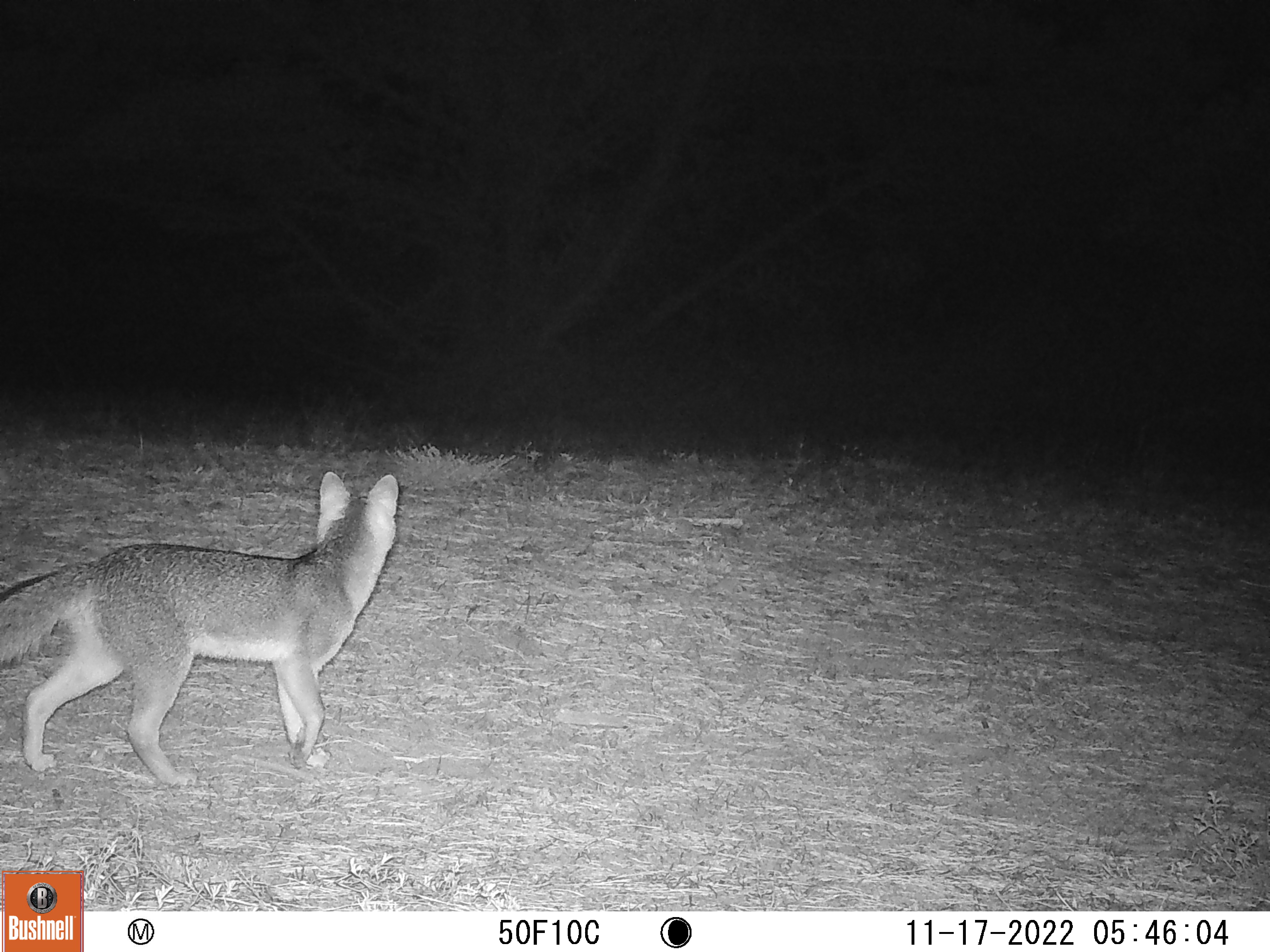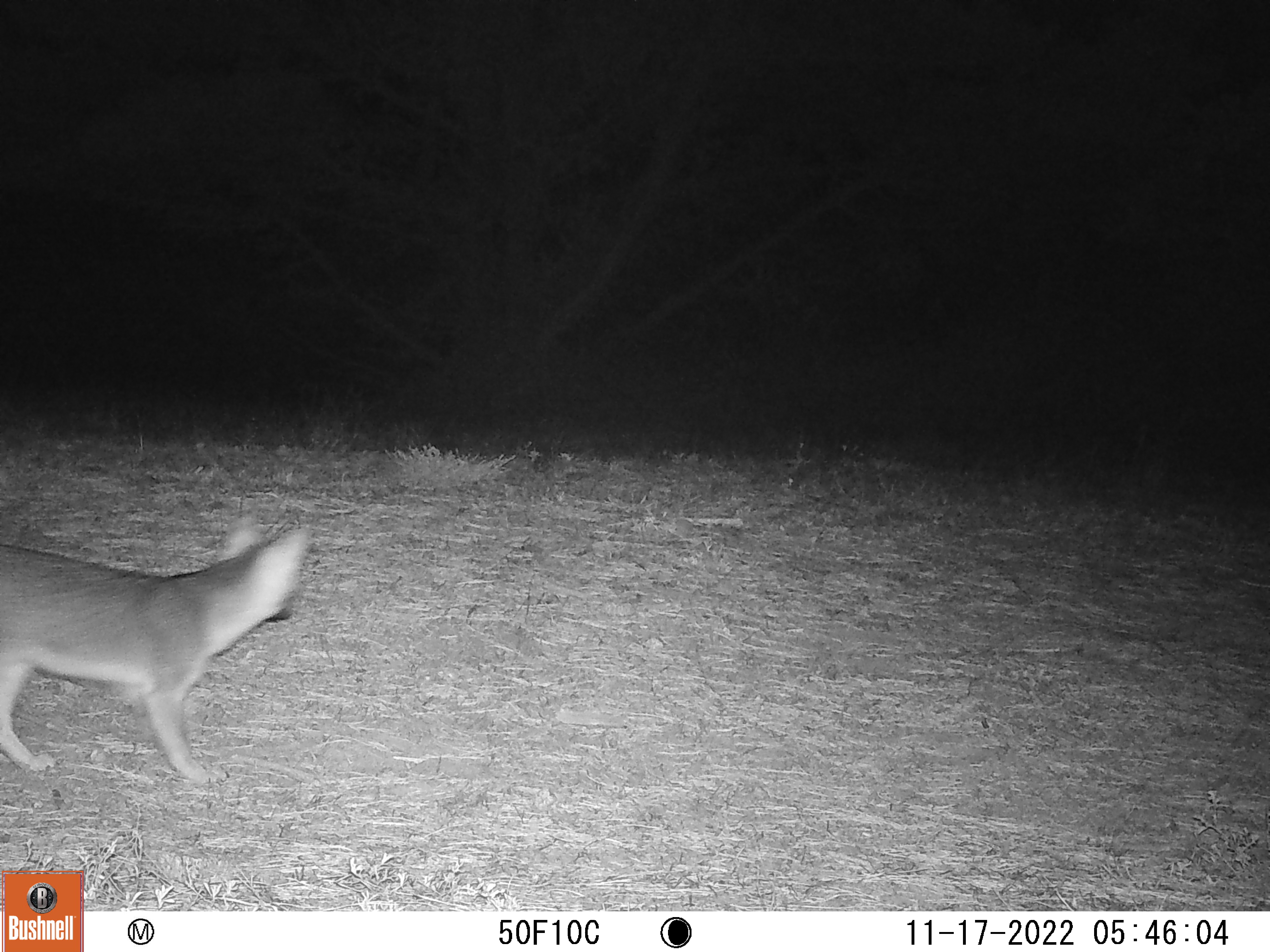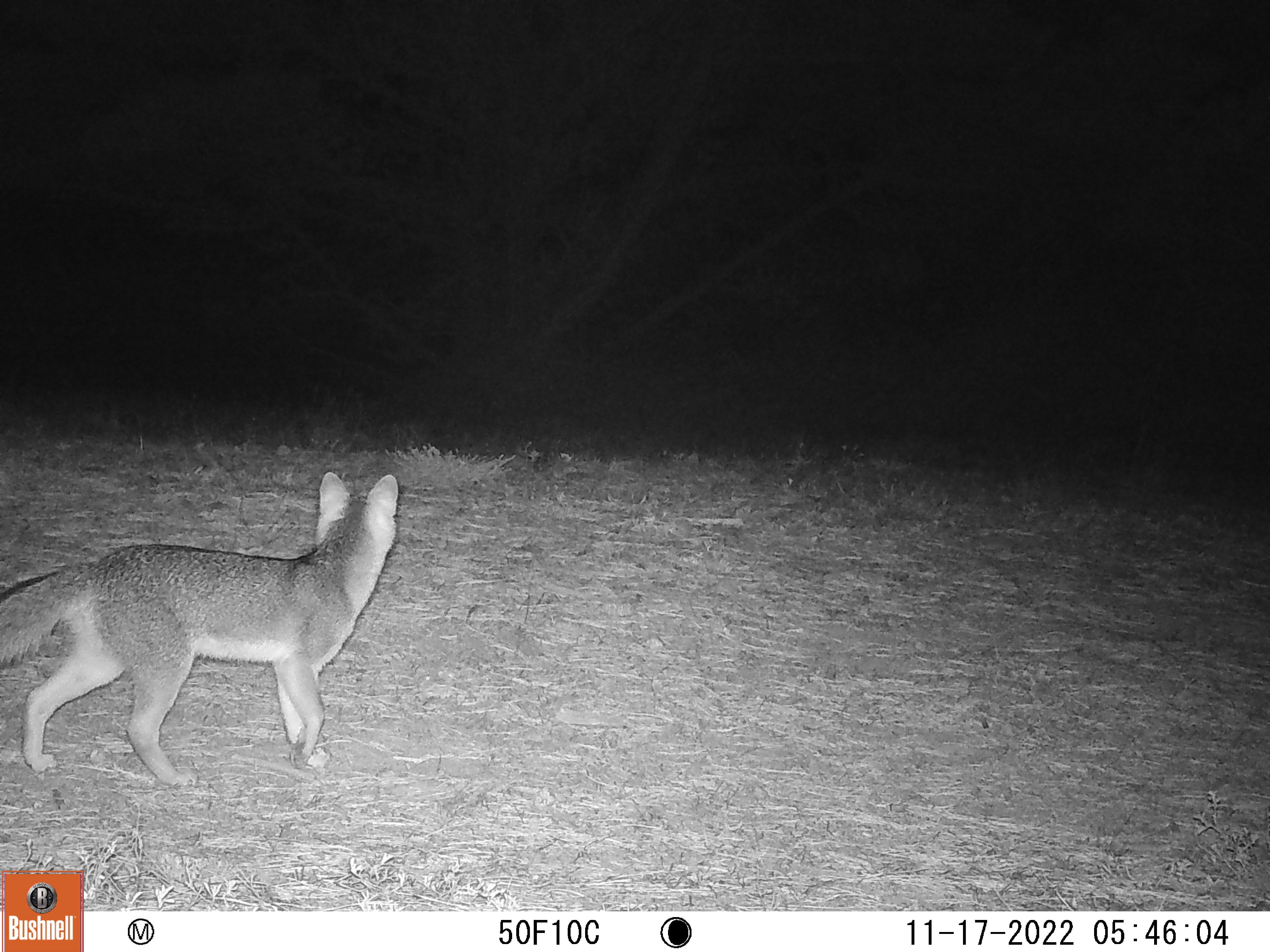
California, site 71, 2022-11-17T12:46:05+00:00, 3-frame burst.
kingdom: Animalia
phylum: Chordata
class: Mammalia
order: Carnivora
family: Canidae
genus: Urocyon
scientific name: Urocyon cinereoargenteus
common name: gray fox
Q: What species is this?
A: Gray fox (Urocyon cinereoargenteus).